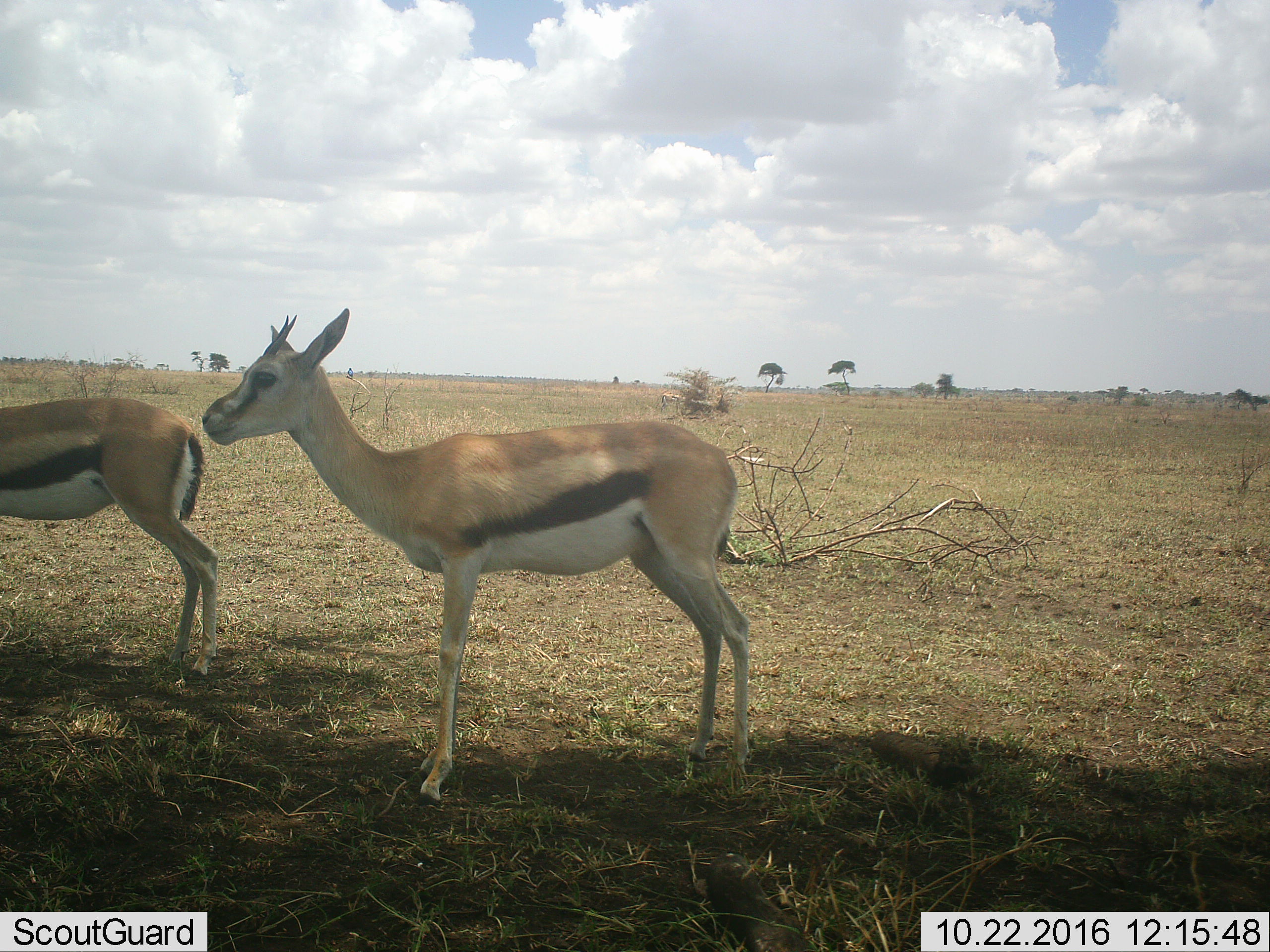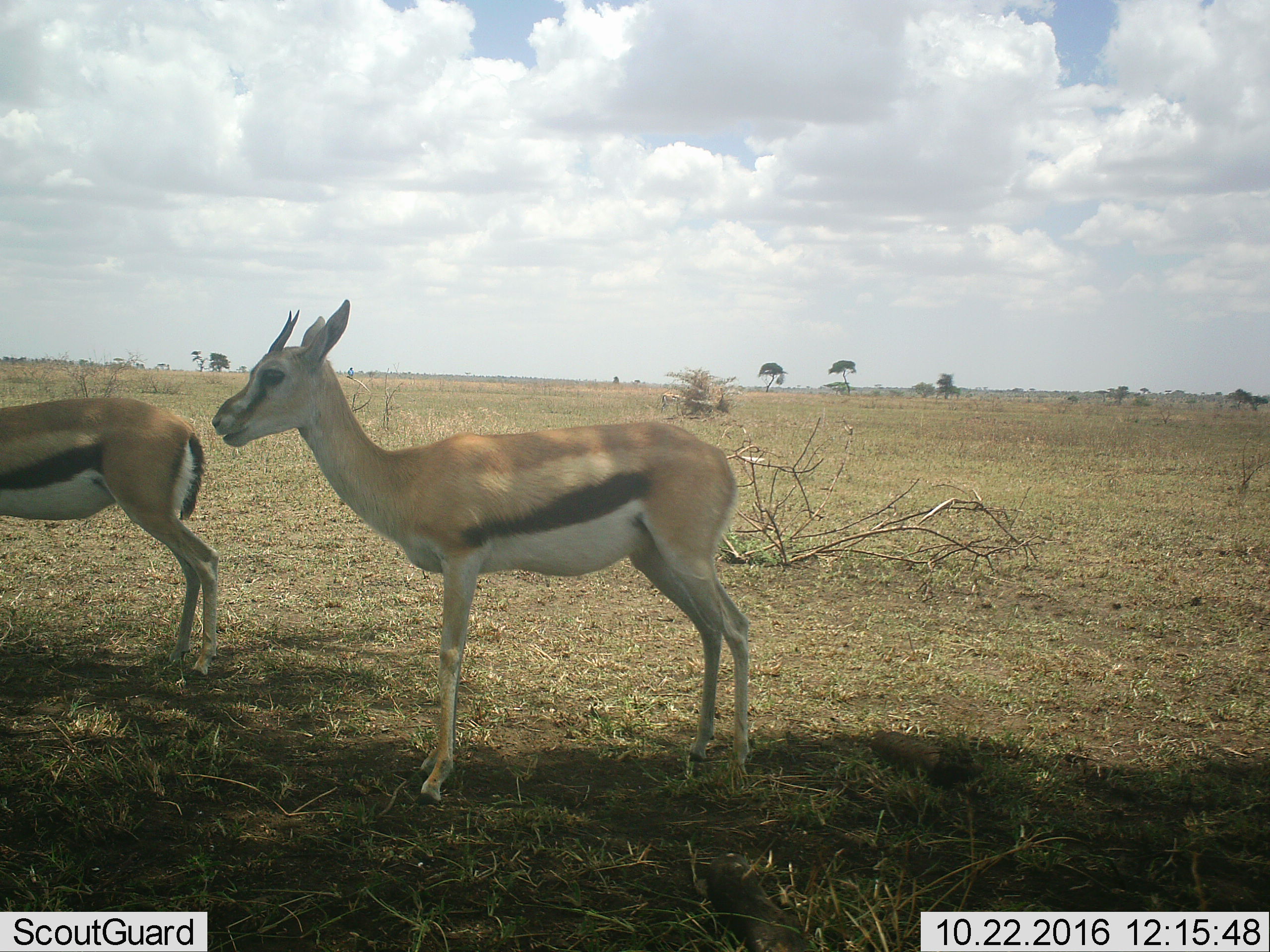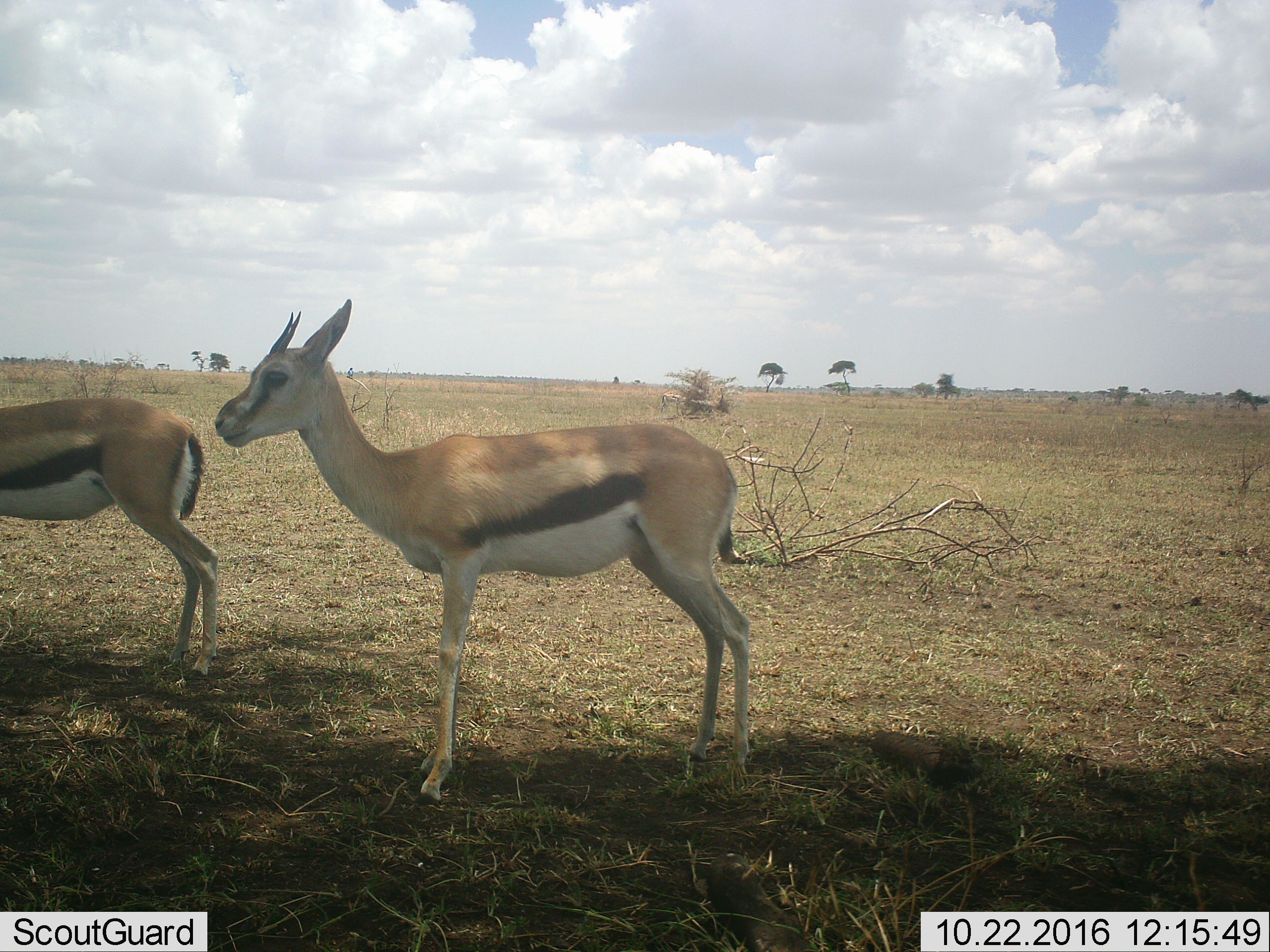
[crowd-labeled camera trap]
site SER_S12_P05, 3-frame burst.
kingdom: Animalia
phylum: Chordata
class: Mammalia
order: Artiodactyla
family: Bovidae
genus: Eudorcas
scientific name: Eudorcas thomsonii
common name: thomson's gazelle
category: gazellethomsons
Gazellethomsons (thomson's gazelle) (Eudorcas thomsonii), count 2. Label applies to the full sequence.